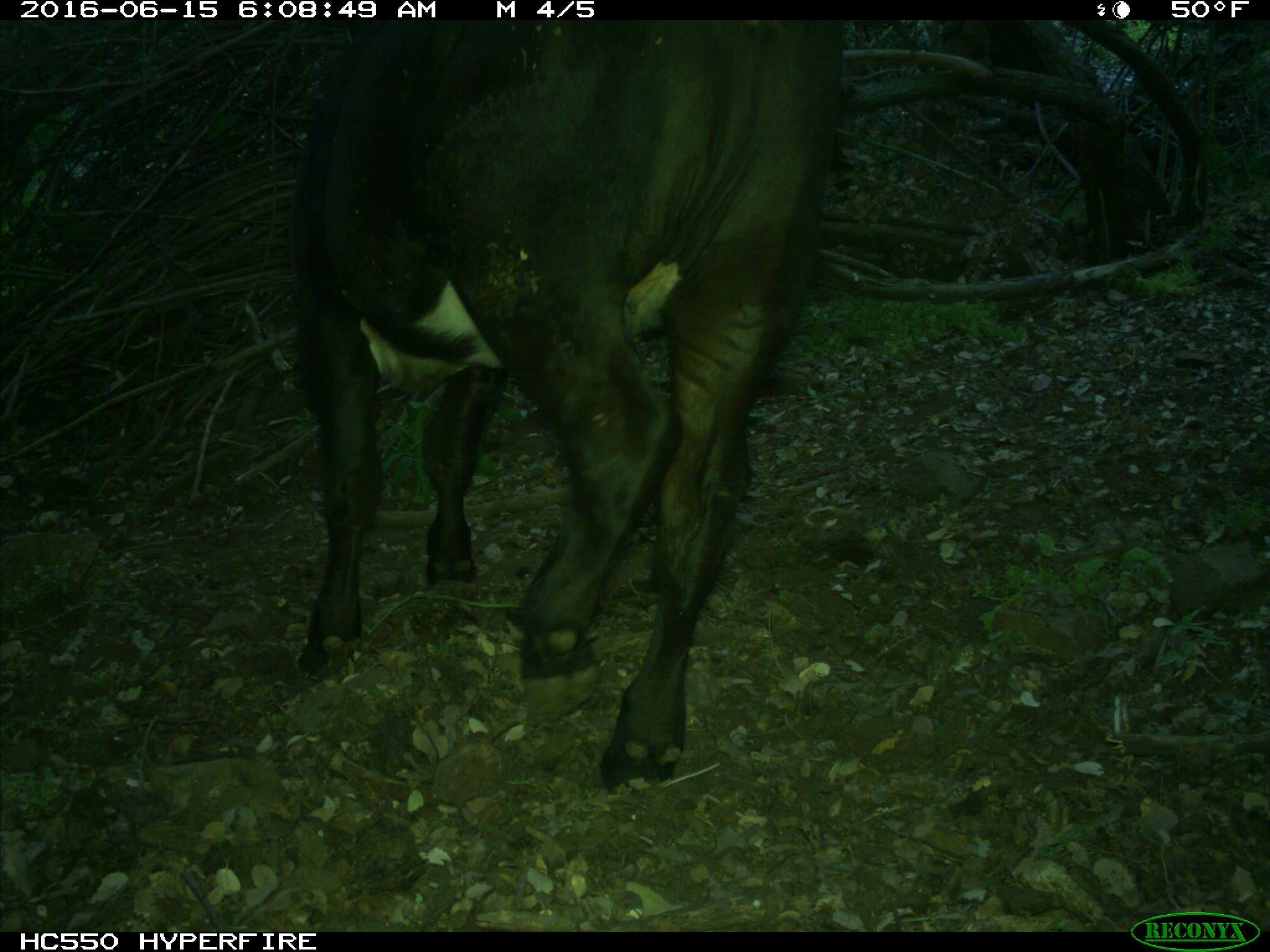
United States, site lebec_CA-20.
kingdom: Animalia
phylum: Chordata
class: Mammalia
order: Artiodactyla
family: Bovidae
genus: Bos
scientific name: Bos taurus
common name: domestic cow